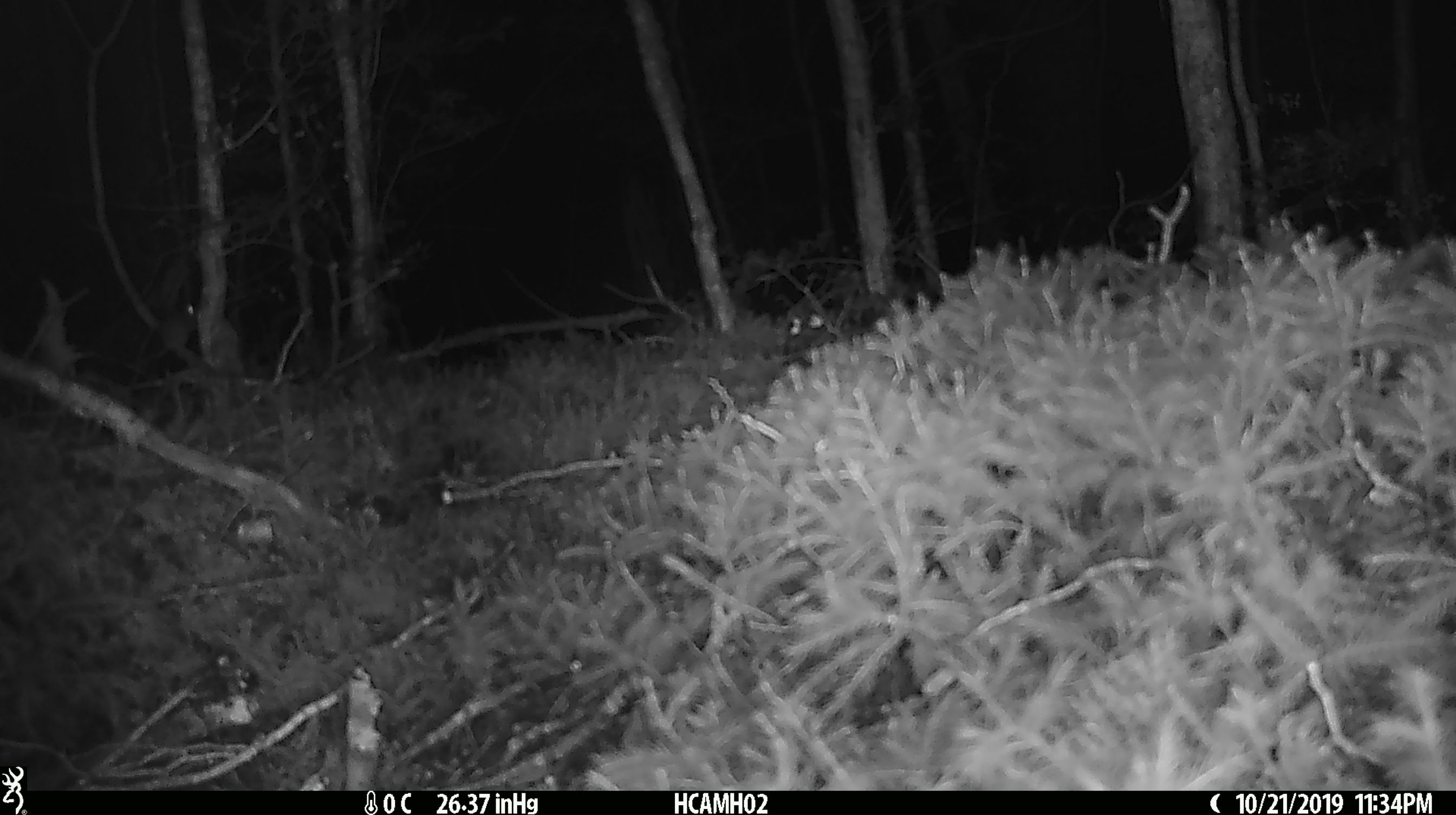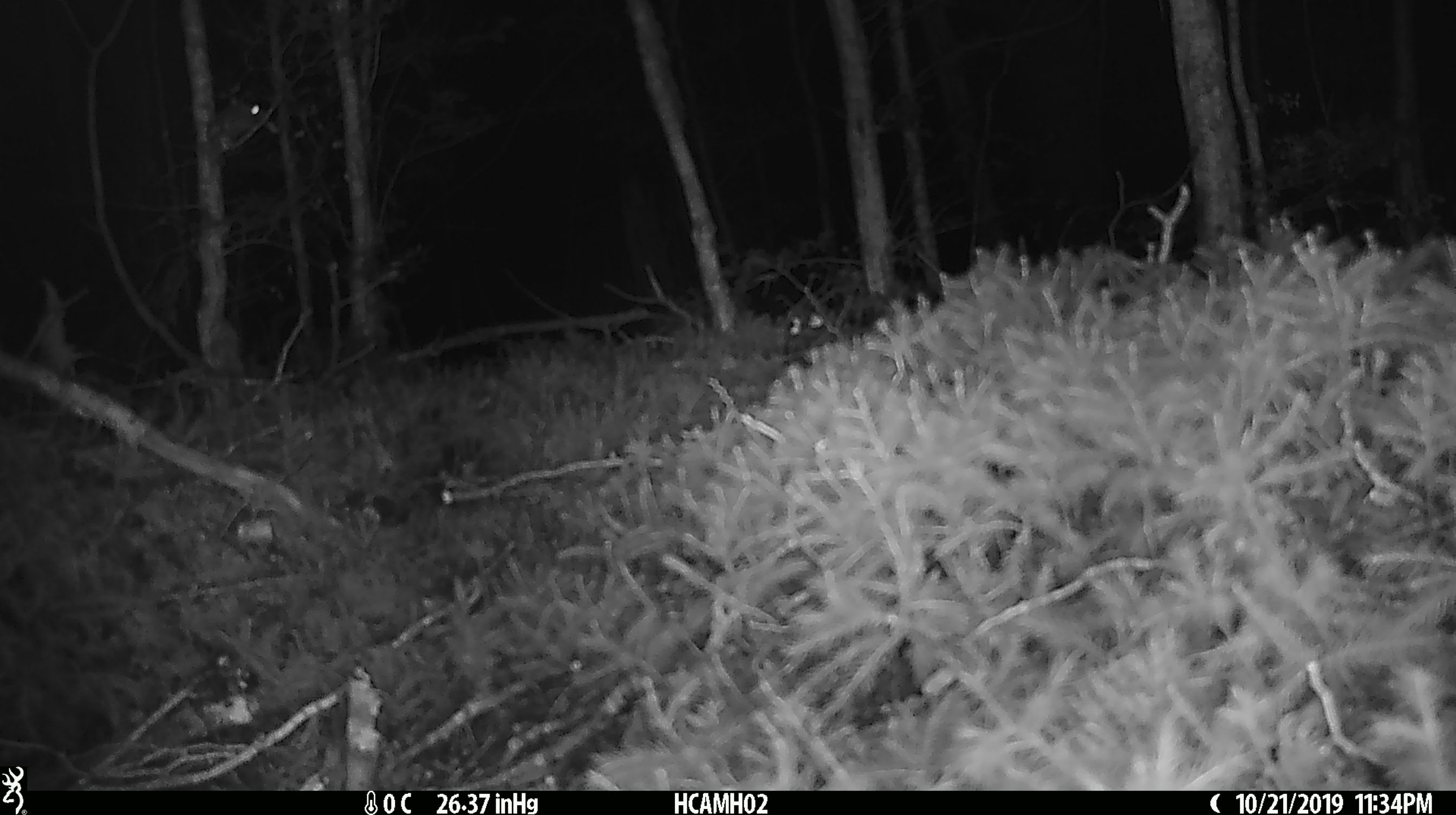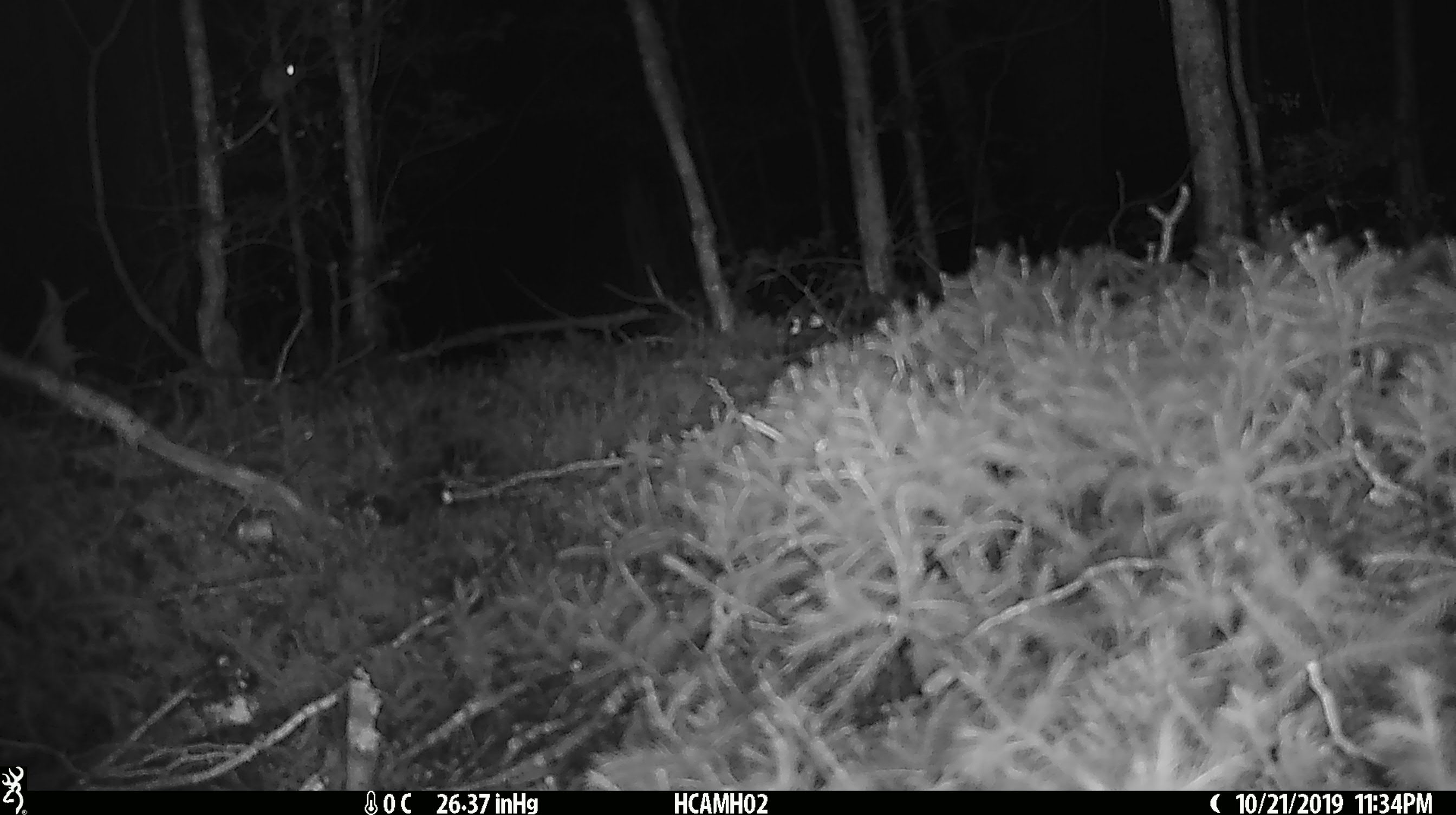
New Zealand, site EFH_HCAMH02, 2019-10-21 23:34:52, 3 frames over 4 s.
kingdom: Animalia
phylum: Chordata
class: Mammalia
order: Rodentia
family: Muridae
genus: Mus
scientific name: Mus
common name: mouse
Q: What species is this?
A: Mouse (Mus).